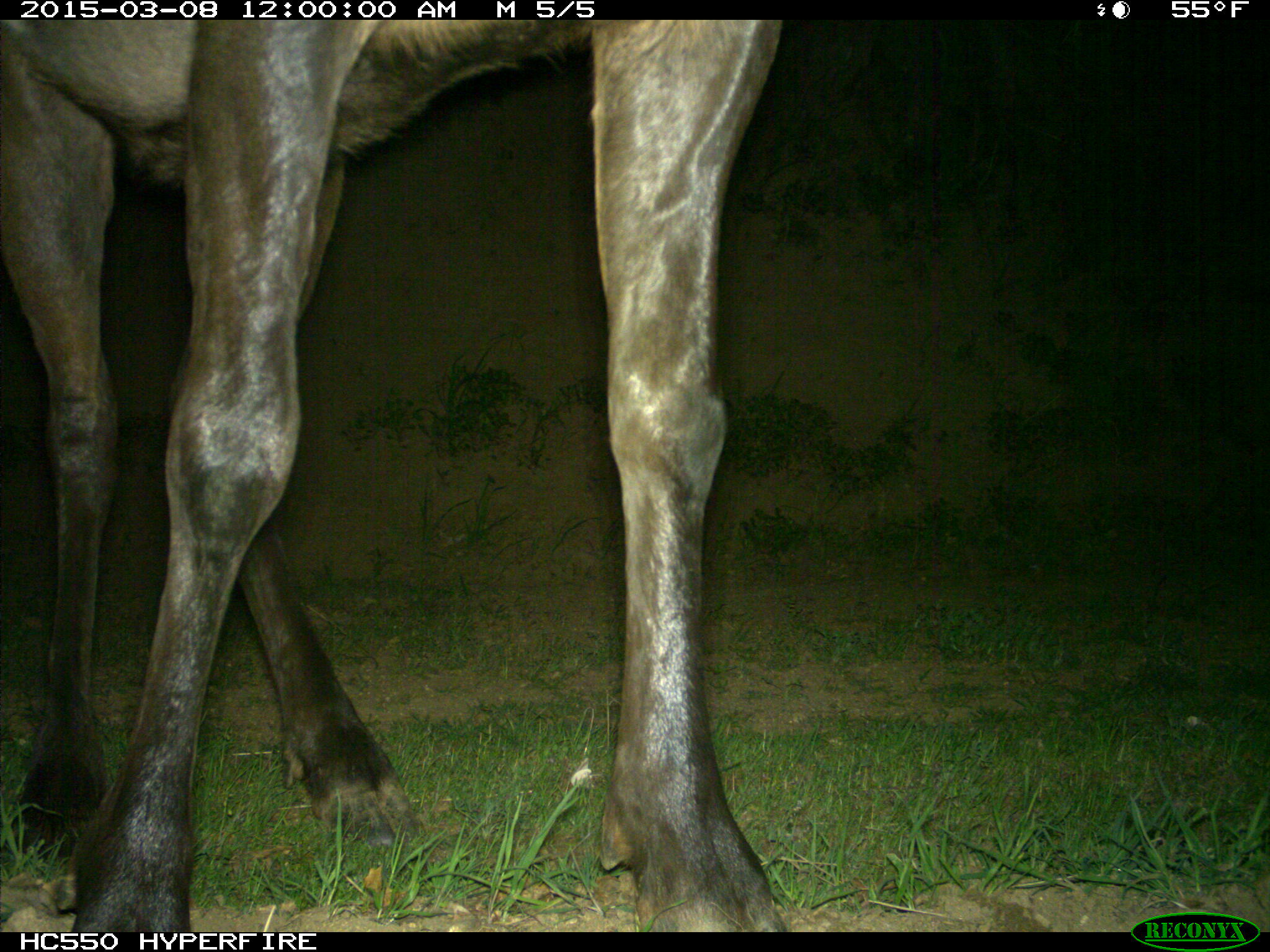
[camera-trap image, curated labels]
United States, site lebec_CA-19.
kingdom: Animalia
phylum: Chordata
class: Mammalia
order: Artiodactyla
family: Cervidae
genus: Cervus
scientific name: Cervus canadensis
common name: elk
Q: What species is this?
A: Cervus canadensis (elk).